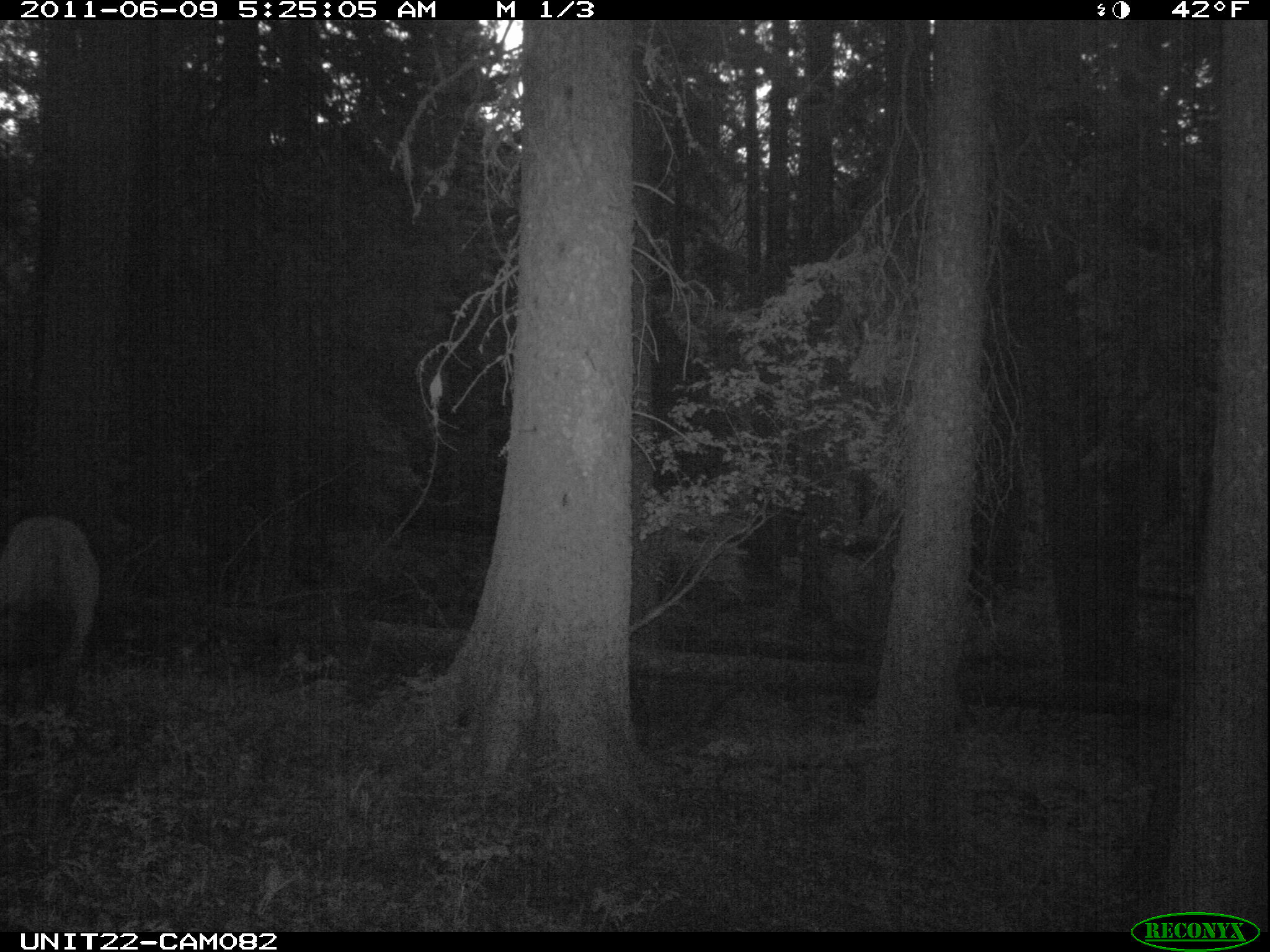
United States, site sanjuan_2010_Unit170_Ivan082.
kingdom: Animalia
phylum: Chordata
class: Mammalia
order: Artiodactyla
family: Cervidae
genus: Cervus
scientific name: Cervus elaphus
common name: red deer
Cervus elaphus (red deer).